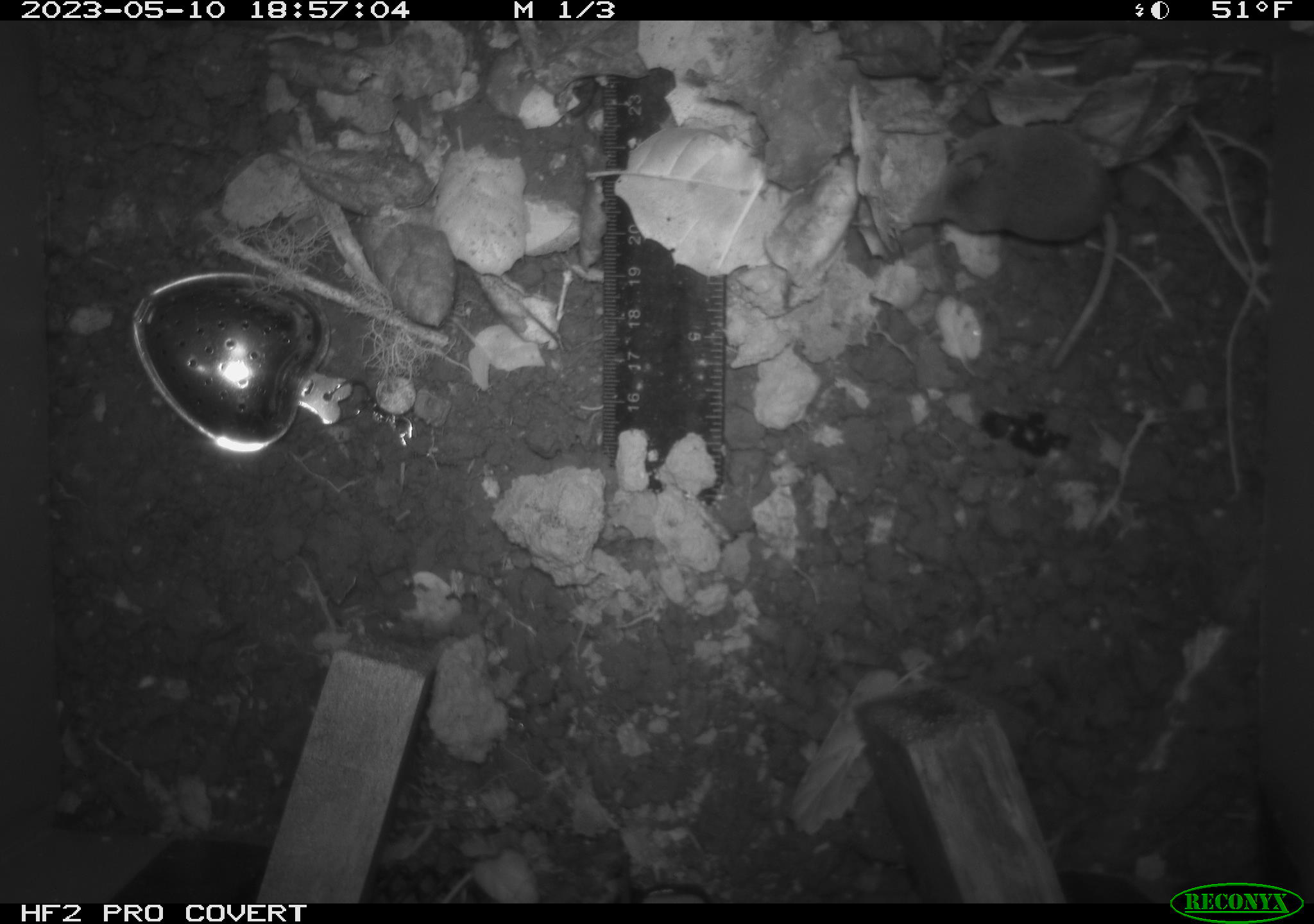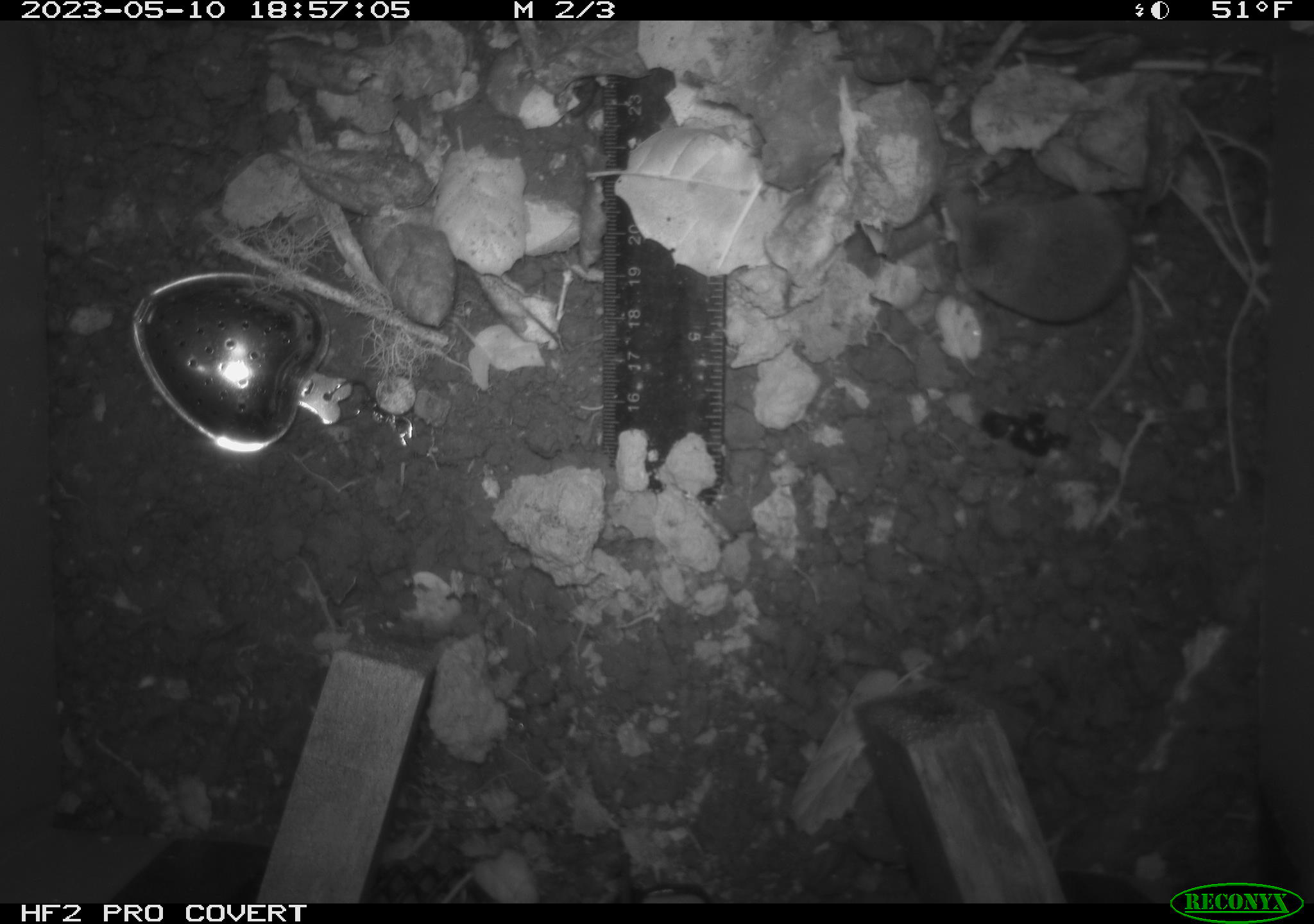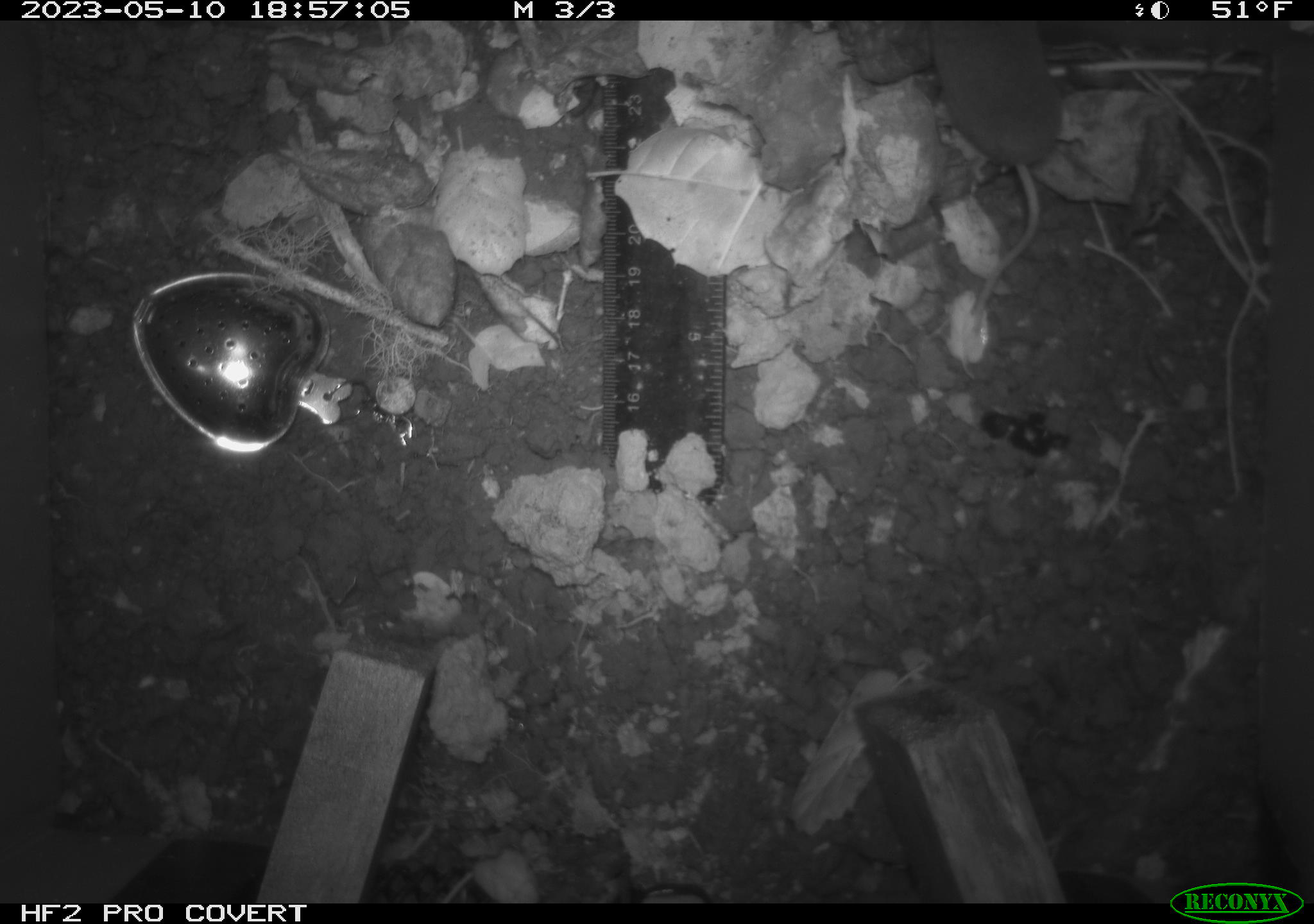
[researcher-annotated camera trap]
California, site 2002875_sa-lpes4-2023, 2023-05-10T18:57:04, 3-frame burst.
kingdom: Animalia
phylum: Chordata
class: Mammalia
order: Eulipotyphla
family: Soricidae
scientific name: Soricidae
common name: shrews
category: soricidae family